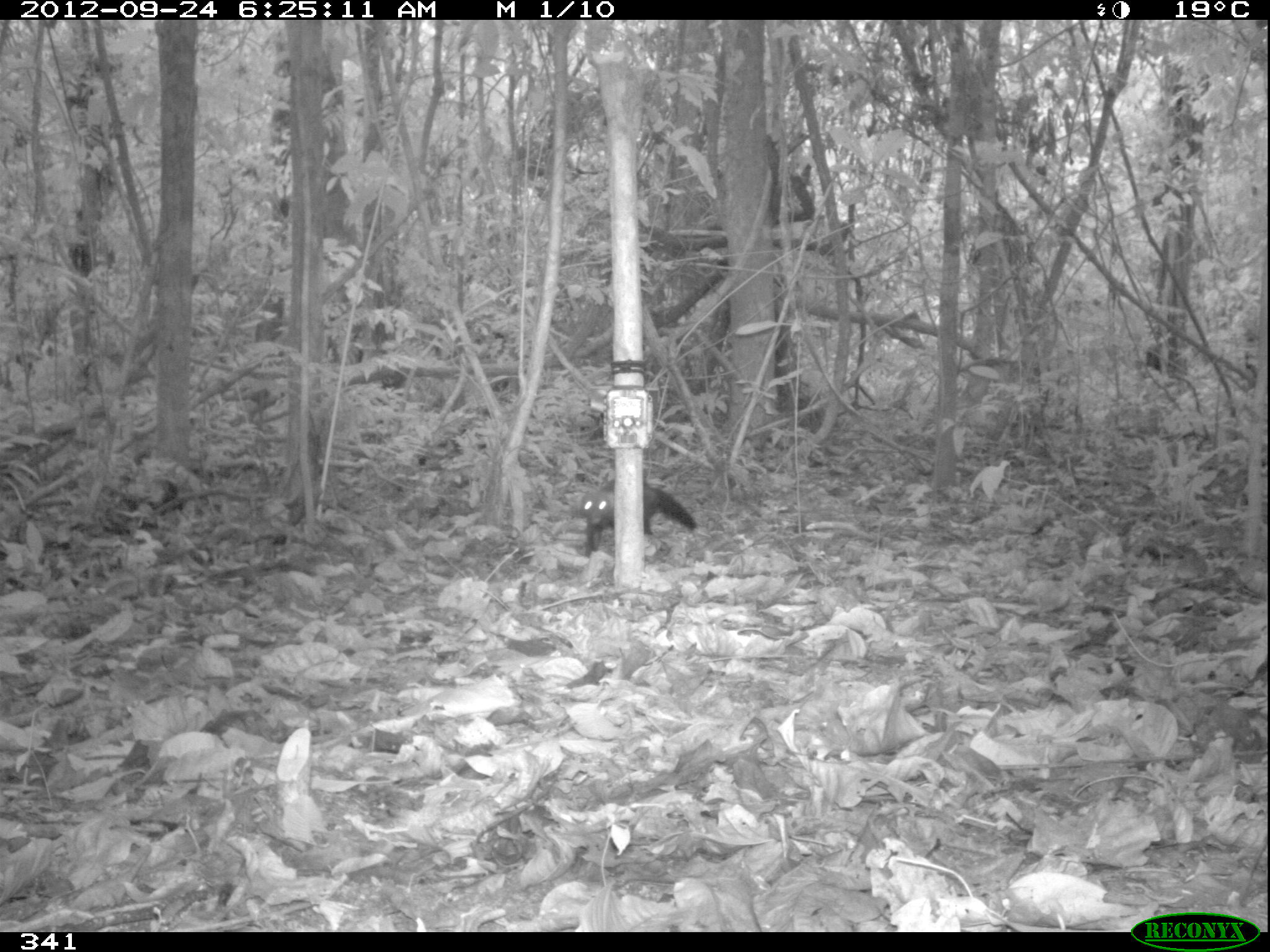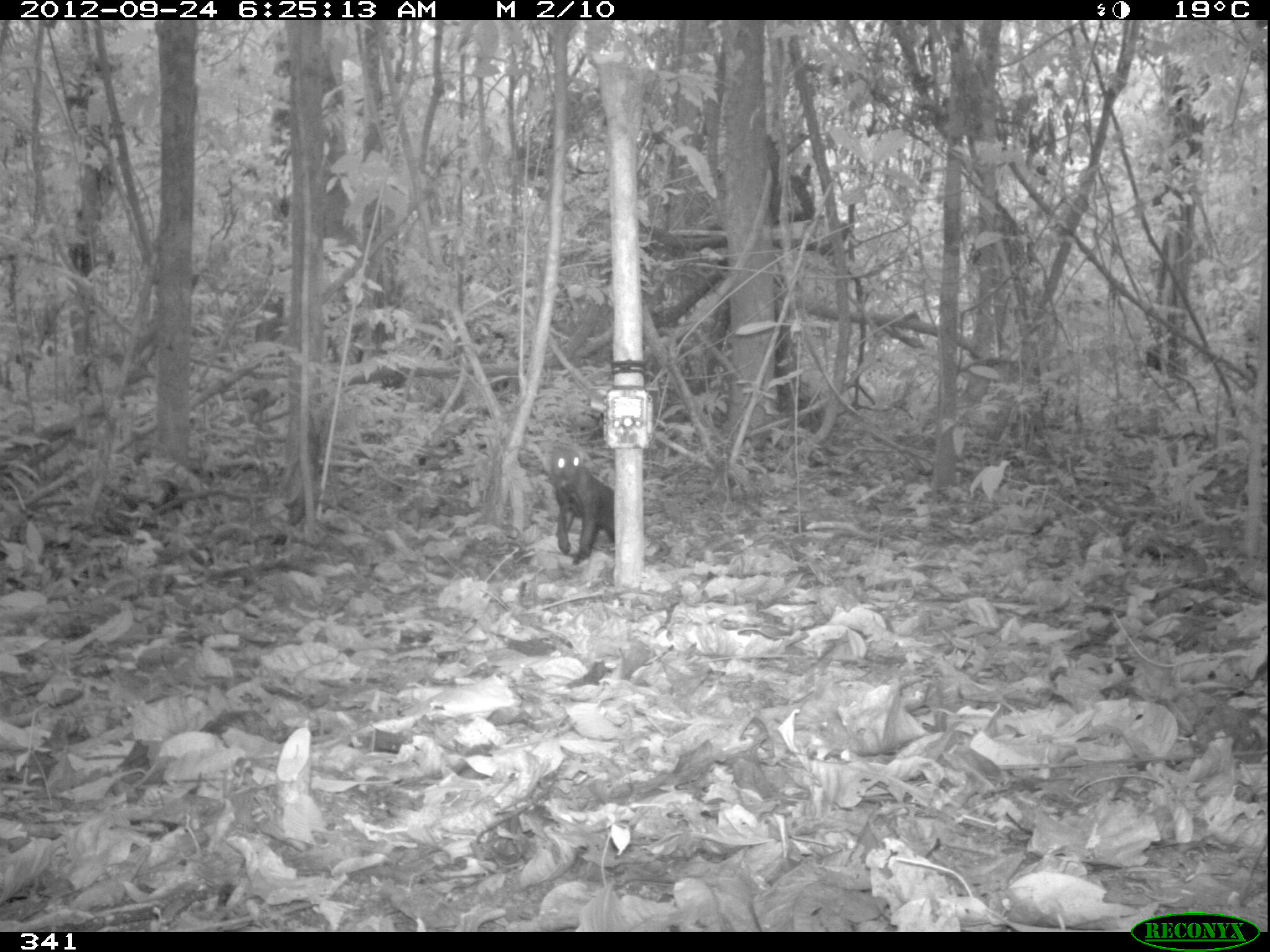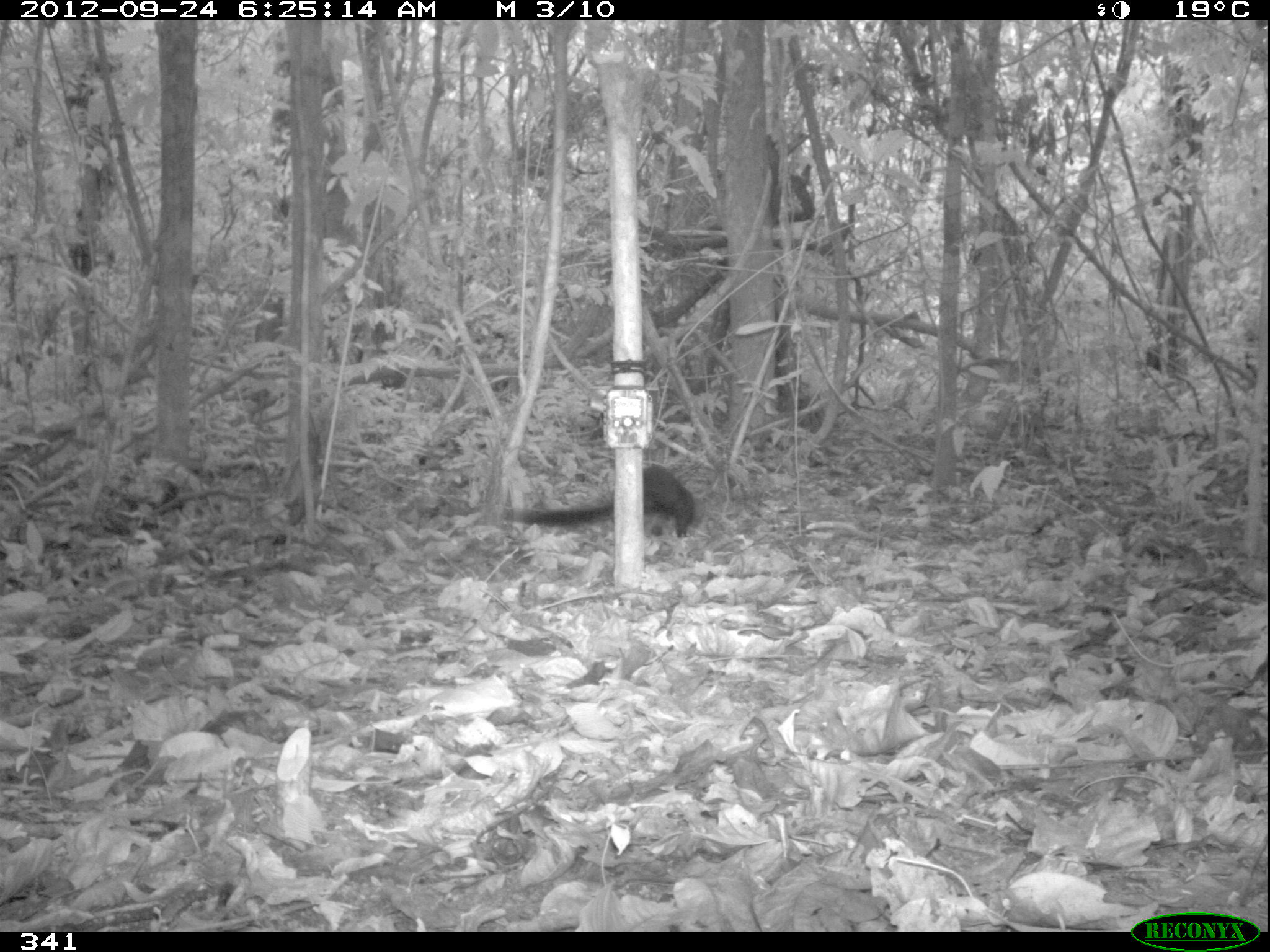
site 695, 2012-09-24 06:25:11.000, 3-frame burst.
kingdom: Animalia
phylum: Chordata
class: Mammalia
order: Carnivora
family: Mustelidae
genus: Eira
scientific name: Eira barbara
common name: tayra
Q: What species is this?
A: Eira barbara (tayra).